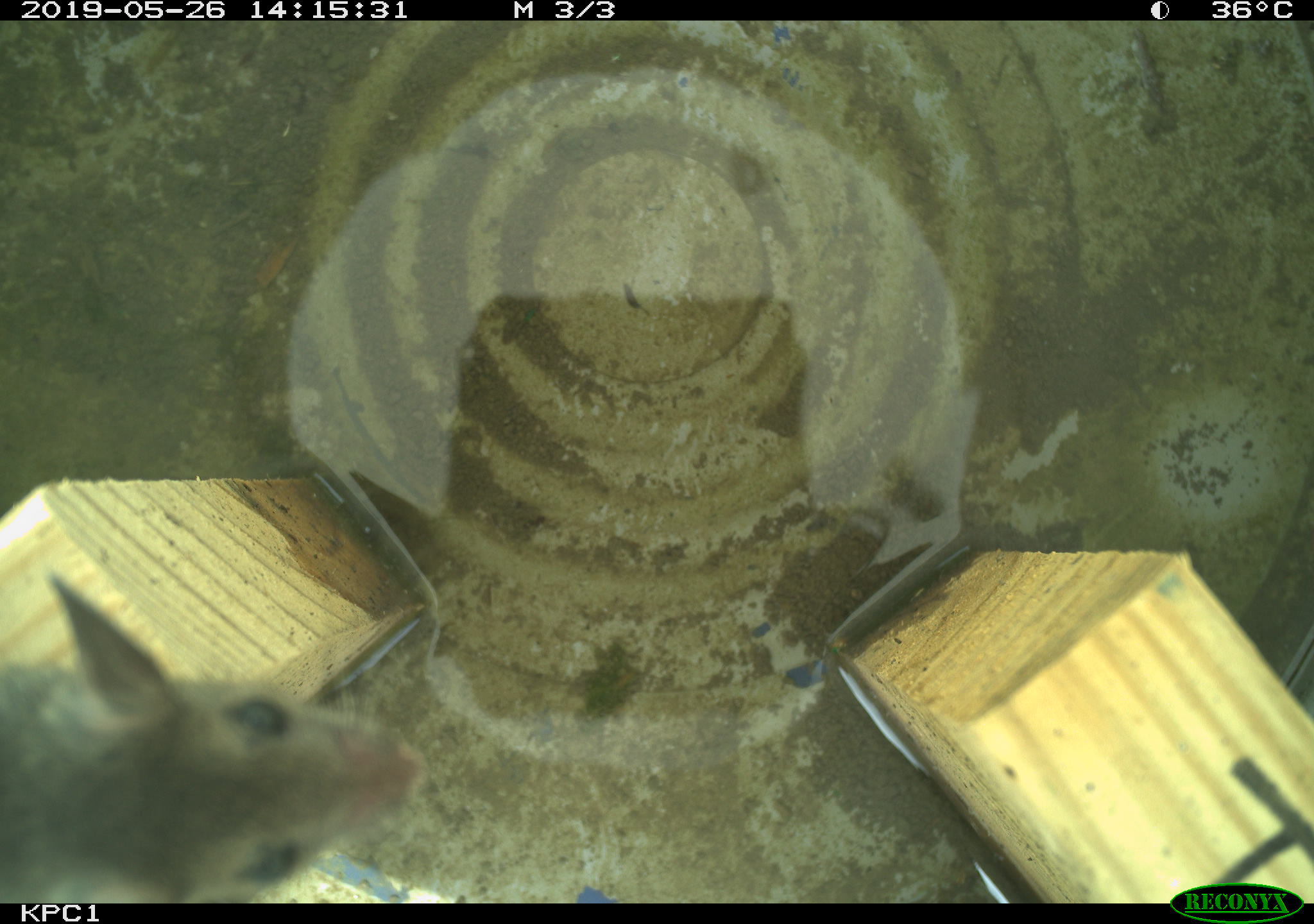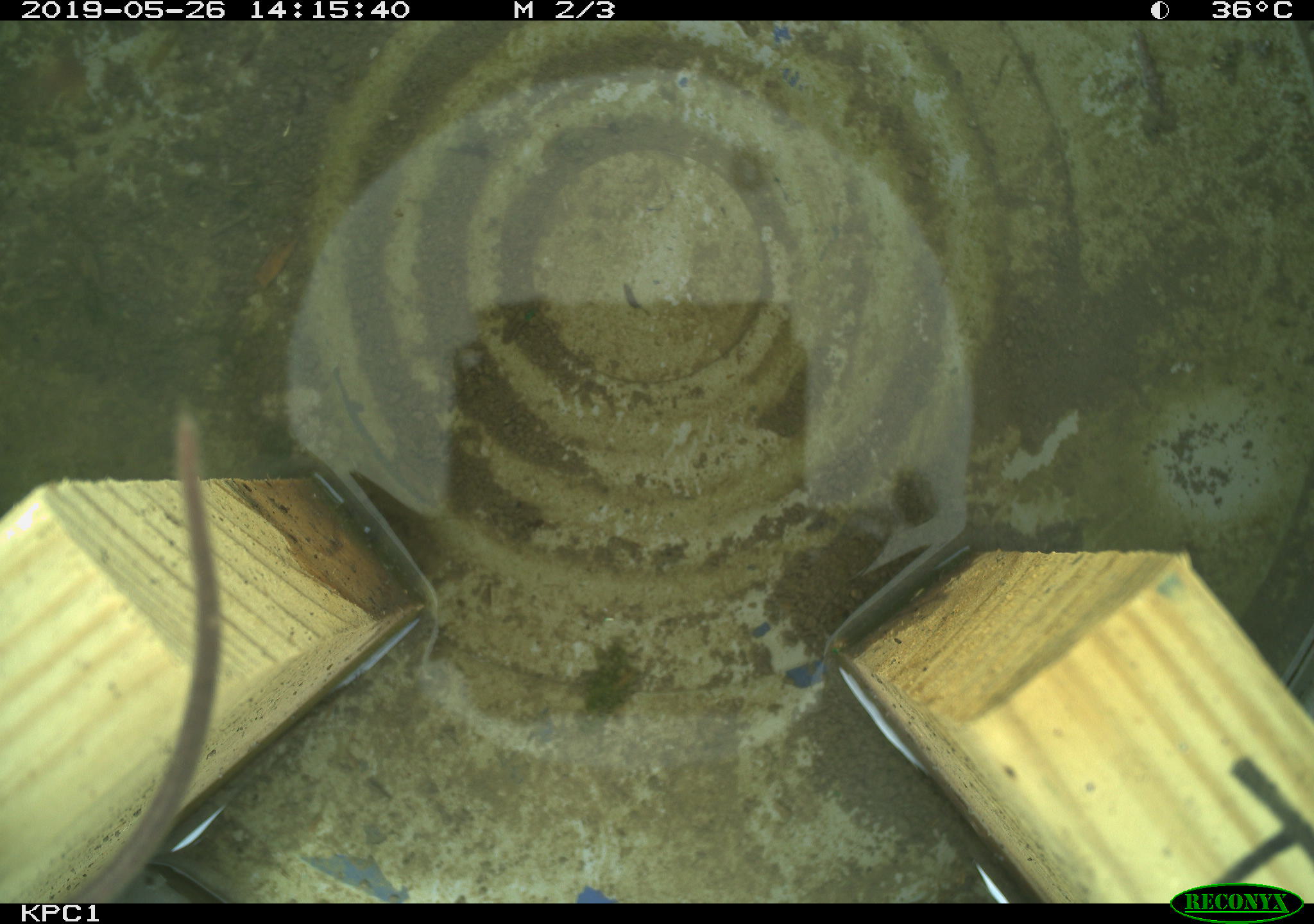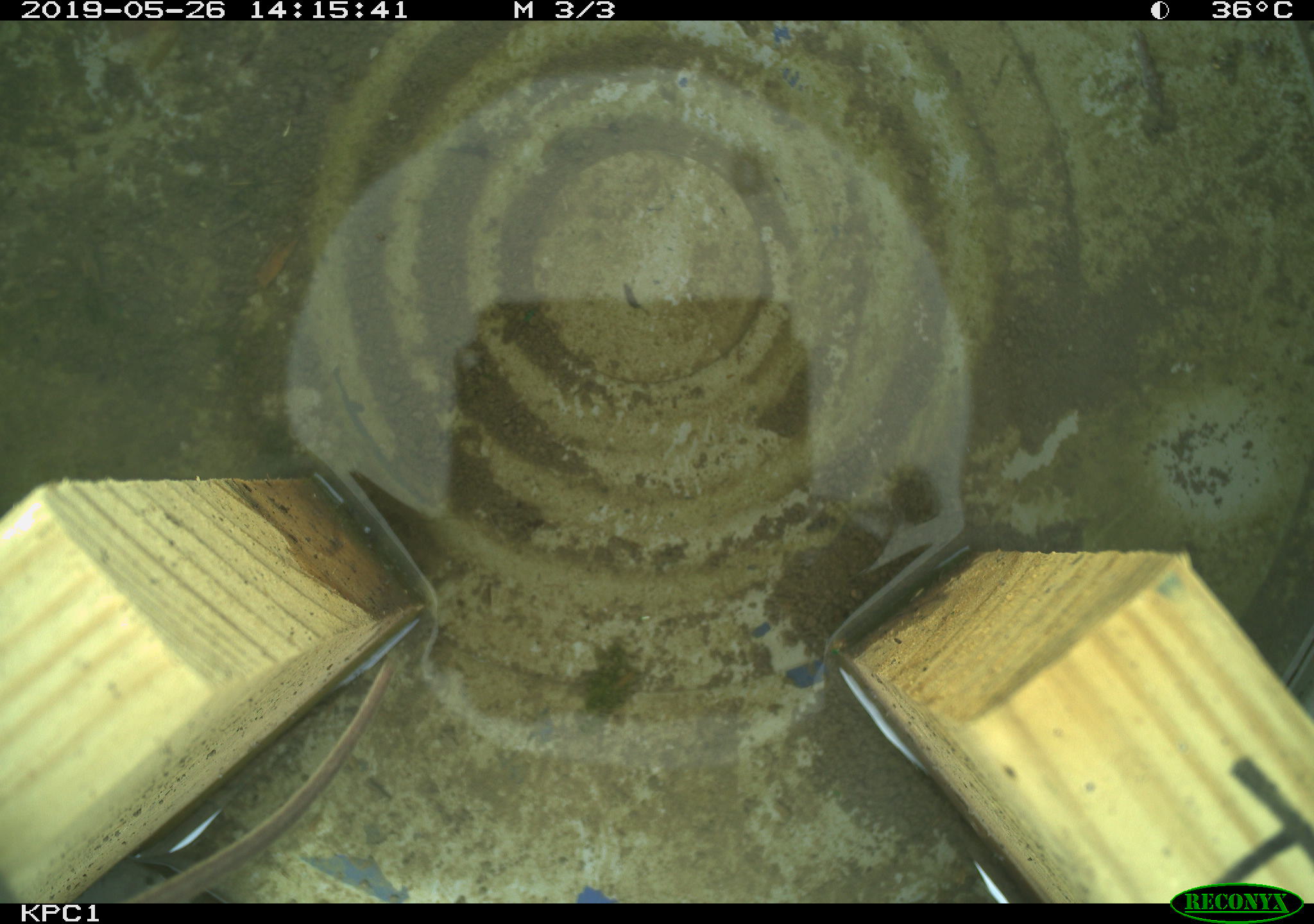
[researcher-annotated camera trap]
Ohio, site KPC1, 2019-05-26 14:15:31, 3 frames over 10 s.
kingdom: Animalia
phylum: Chordata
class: Mammalia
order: Rodentia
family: Cricetidae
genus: Peromyscus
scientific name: Peromyscus leucopus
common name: white-footed mouse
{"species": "white-footed mouse (Peromyscus leucopus)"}